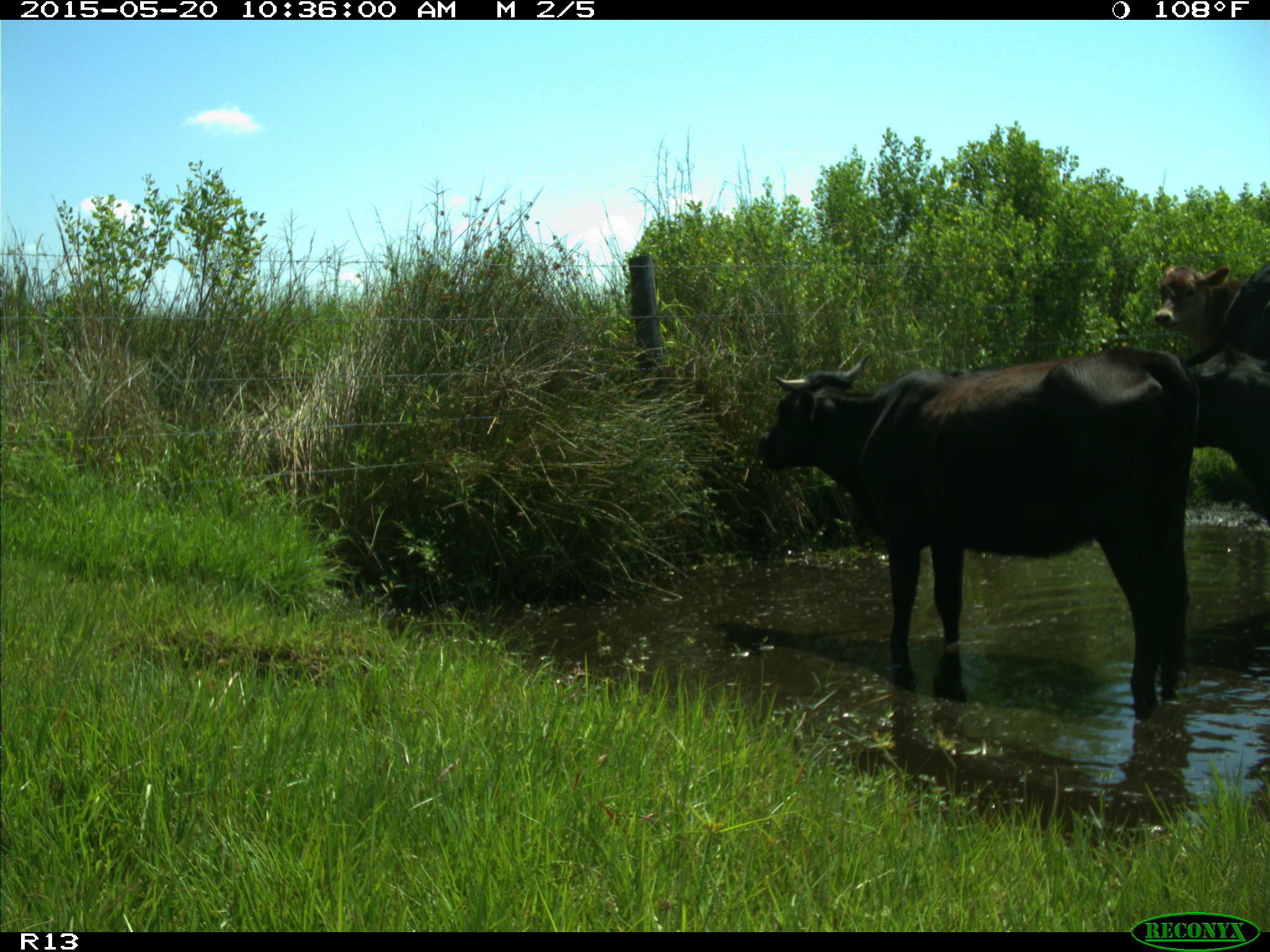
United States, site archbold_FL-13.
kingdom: Animalia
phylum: Chordata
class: Mammalia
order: Artiodactyla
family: Bovidae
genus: Bos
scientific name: Bos taurus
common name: domestic cow